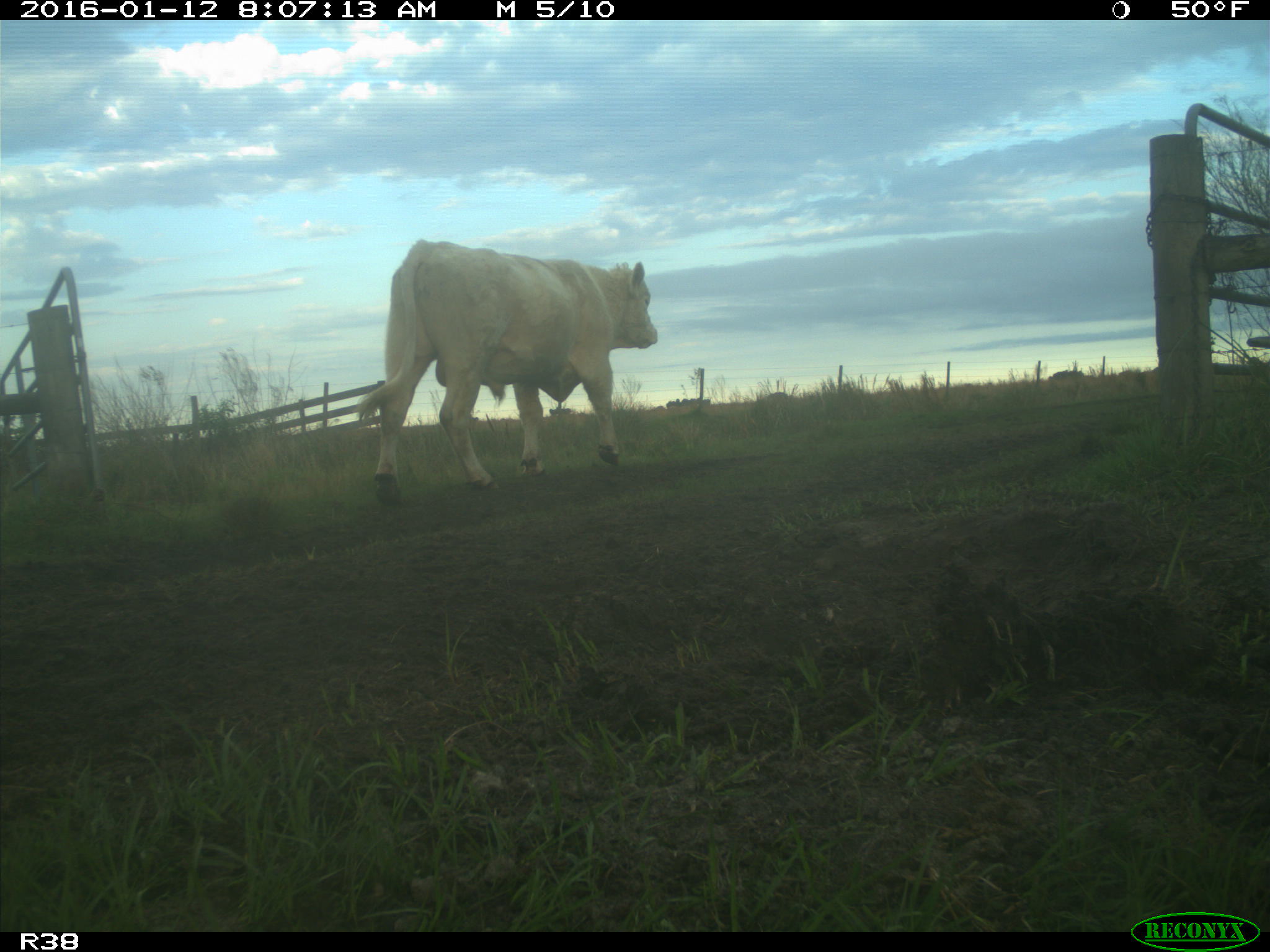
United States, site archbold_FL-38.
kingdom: Animalia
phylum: Chordata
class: Mammalia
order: Artiodactyla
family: Bovidae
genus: Bos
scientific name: Bos taurus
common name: domestic cow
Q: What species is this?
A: Bos taurus (domestic cow).